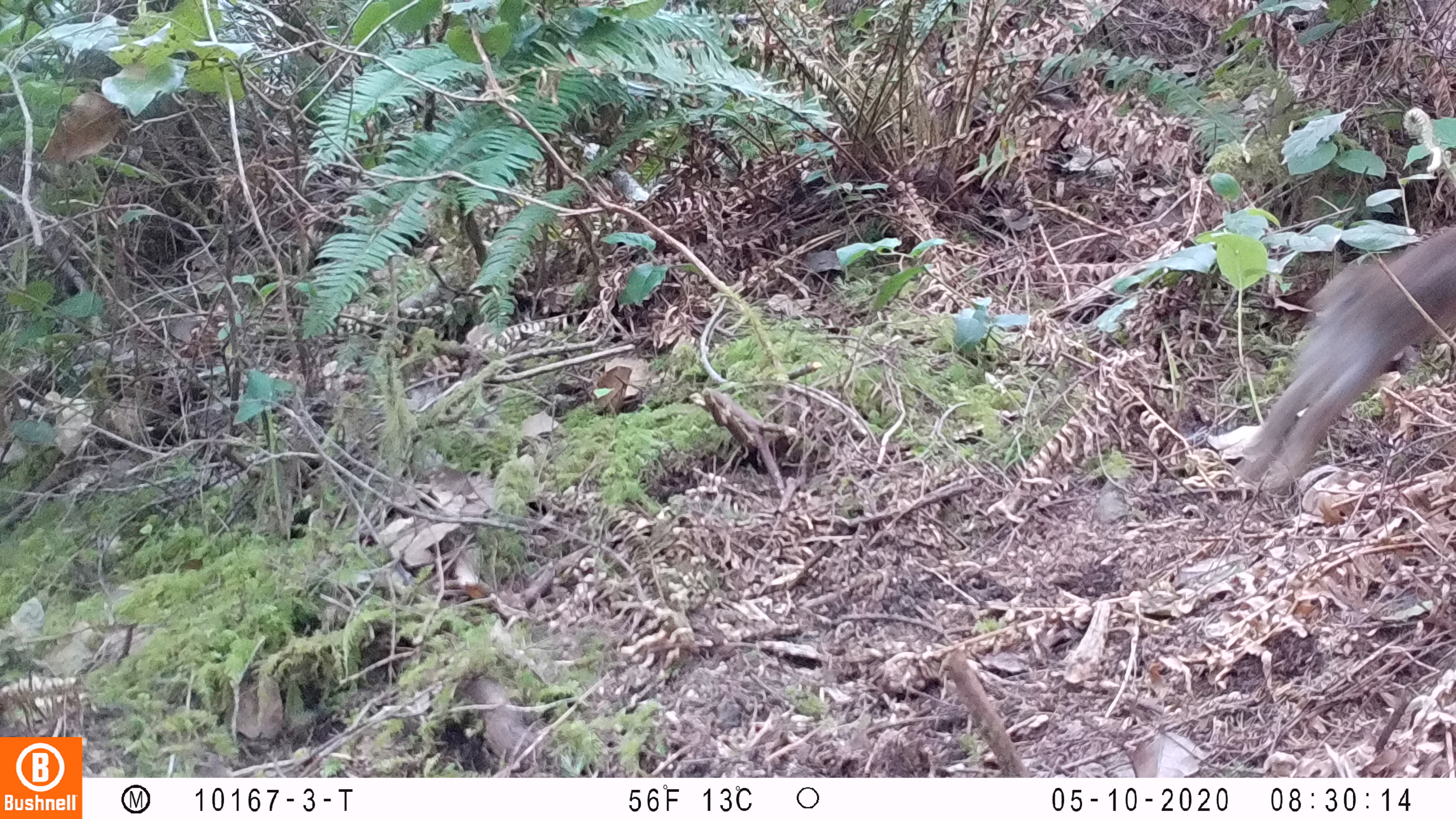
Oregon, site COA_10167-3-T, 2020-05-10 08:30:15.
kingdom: Animalia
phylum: Chordata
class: Mammalia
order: Lagomorpha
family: Leporidae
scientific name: Leporidae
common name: hares and rabbits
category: leporidae family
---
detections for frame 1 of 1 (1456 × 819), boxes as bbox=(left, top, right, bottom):
leporidae family: bbox=(1235, 221, 1447, 506)